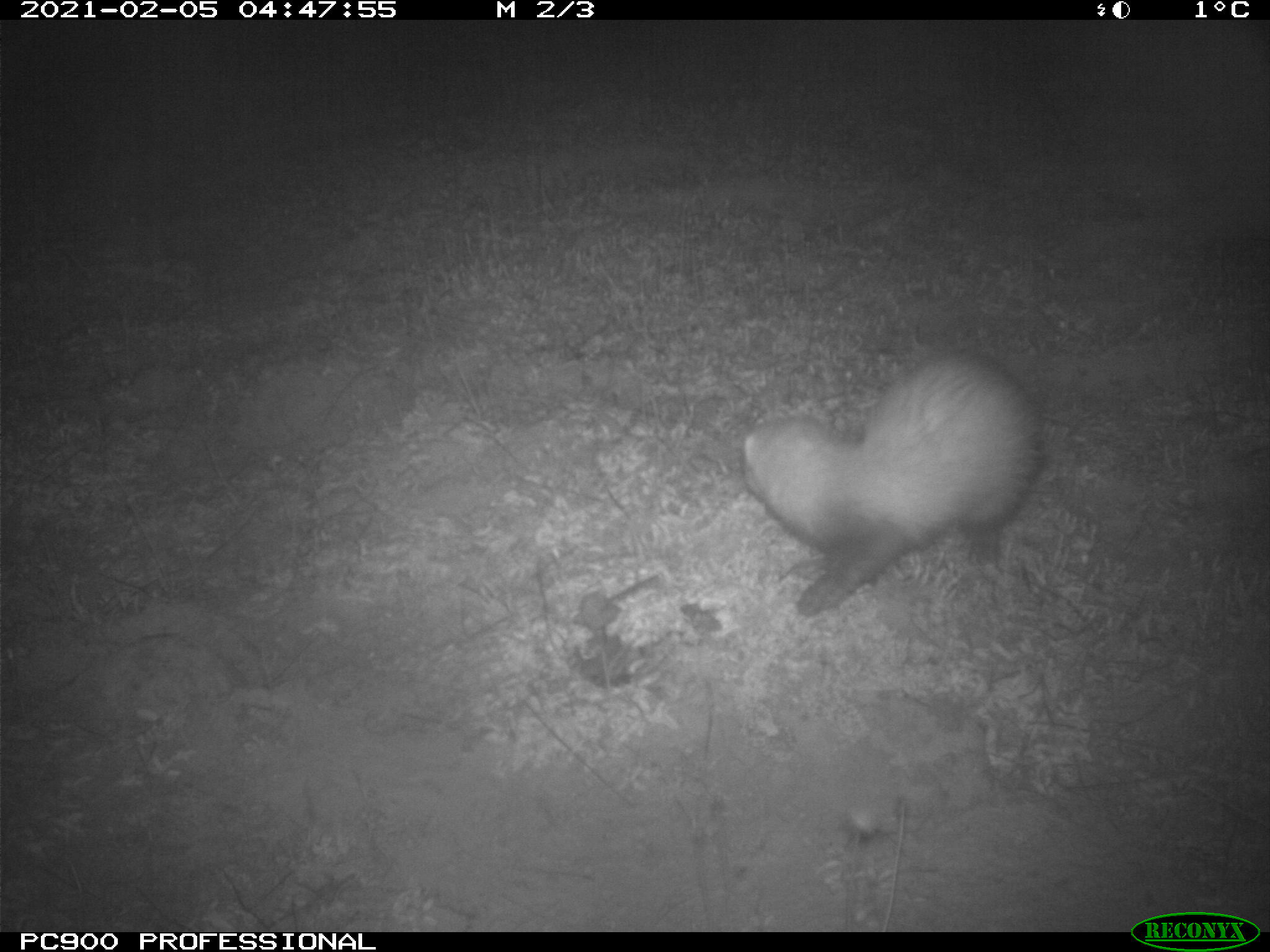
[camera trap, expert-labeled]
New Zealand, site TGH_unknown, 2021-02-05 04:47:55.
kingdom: Animalia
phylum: Chordata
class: Mammalia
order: Carnivora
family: Mustelidae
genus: Mustela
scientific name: Mustela furo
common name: ferret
Ferret (Mustela furo).